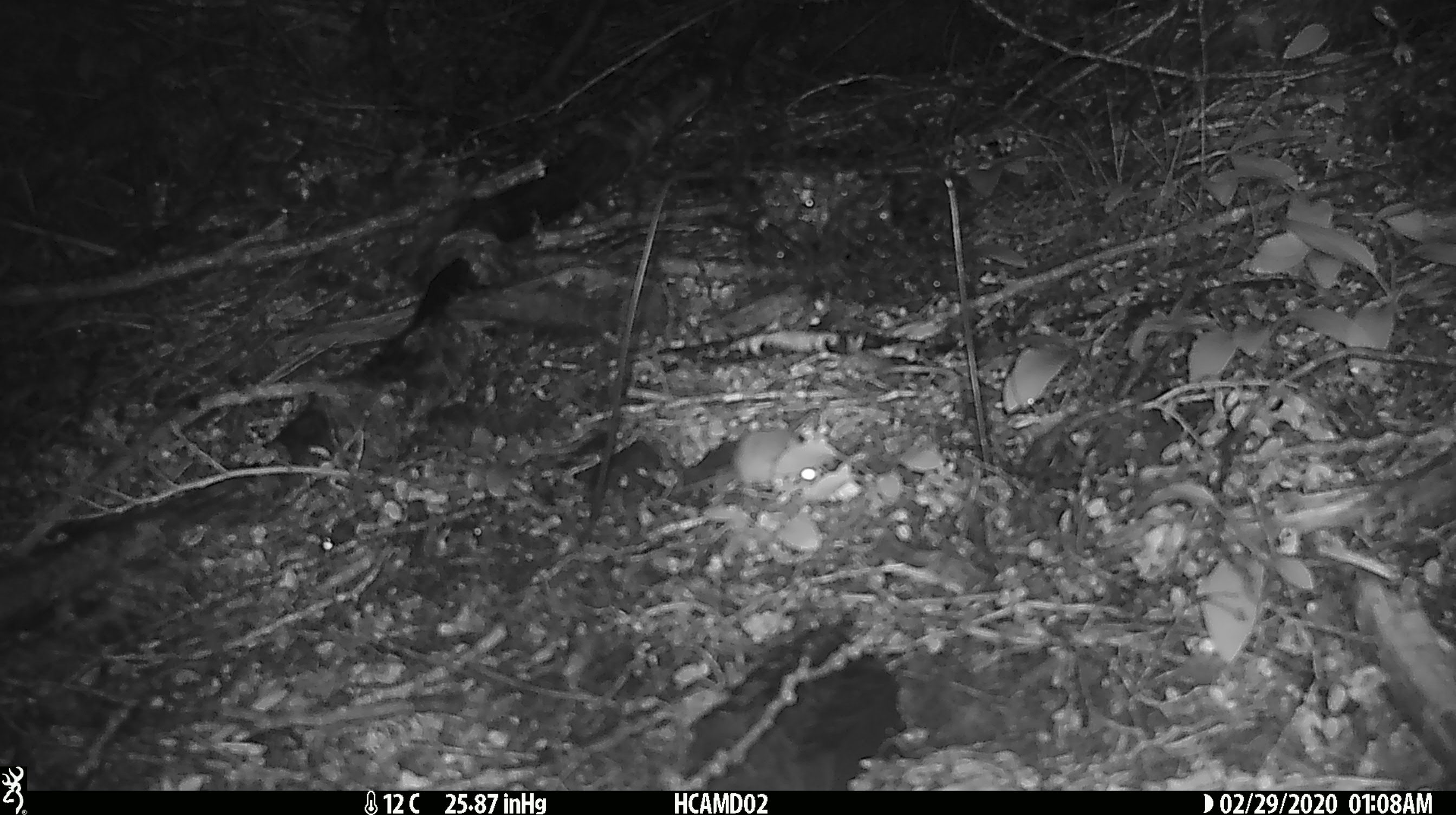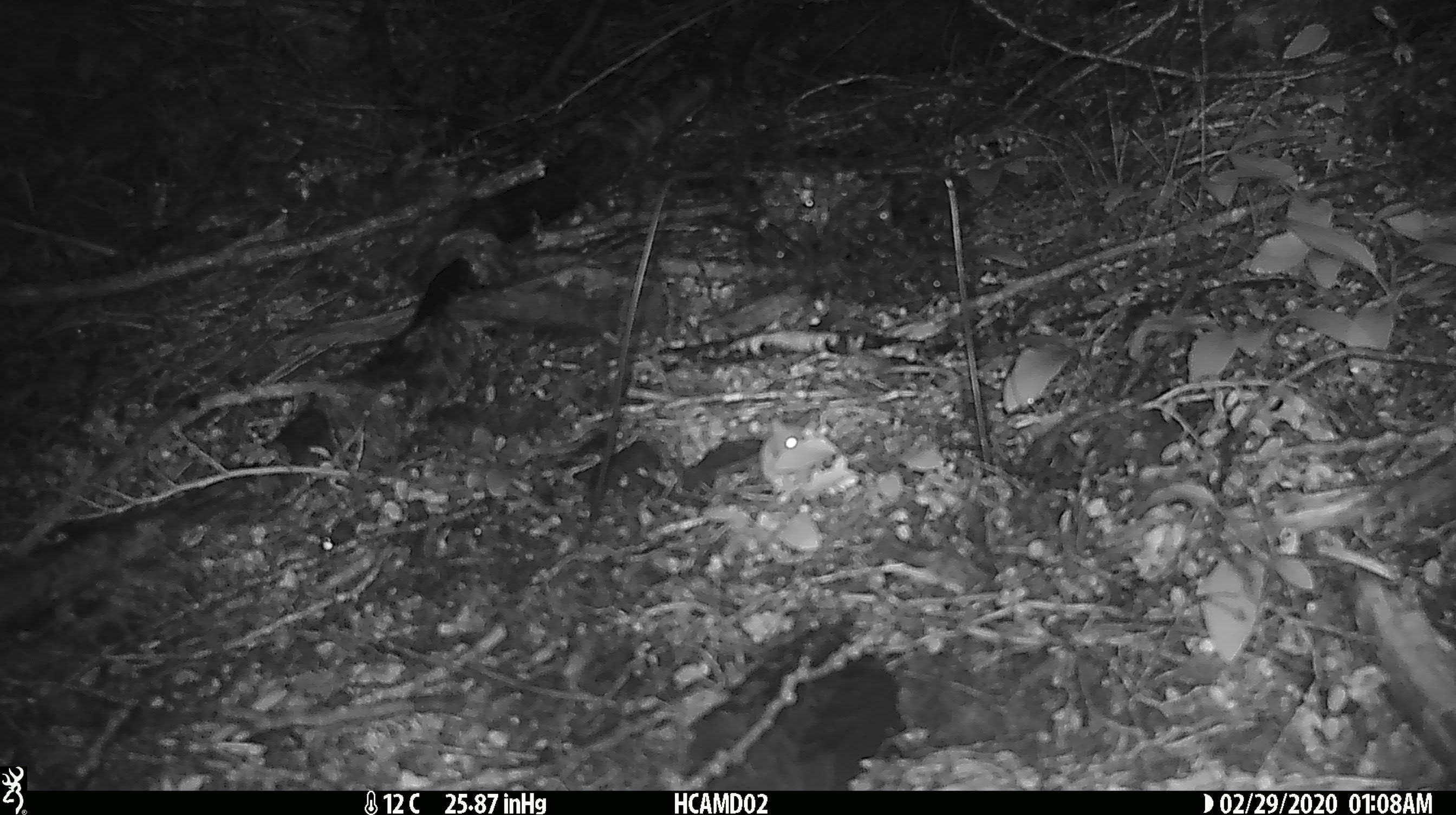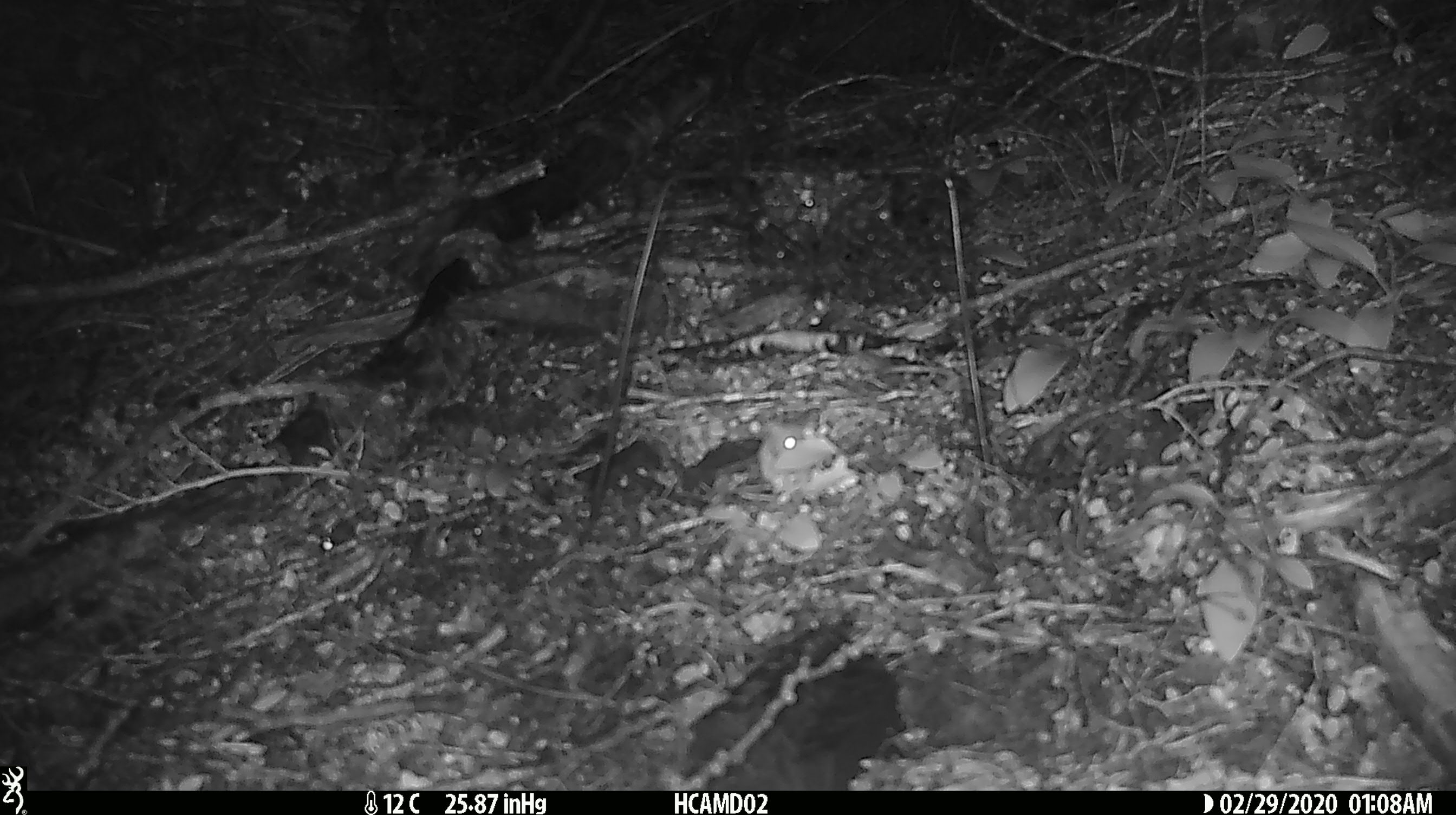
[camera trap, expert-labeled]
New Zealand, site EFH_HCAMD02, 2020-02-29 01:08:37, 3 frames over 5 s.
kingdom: Animalia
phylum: Chordata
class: Mammalia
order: Rodentia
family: Muridae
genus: Mus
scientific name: Mus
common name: mouse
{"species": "mouse (Mus)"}